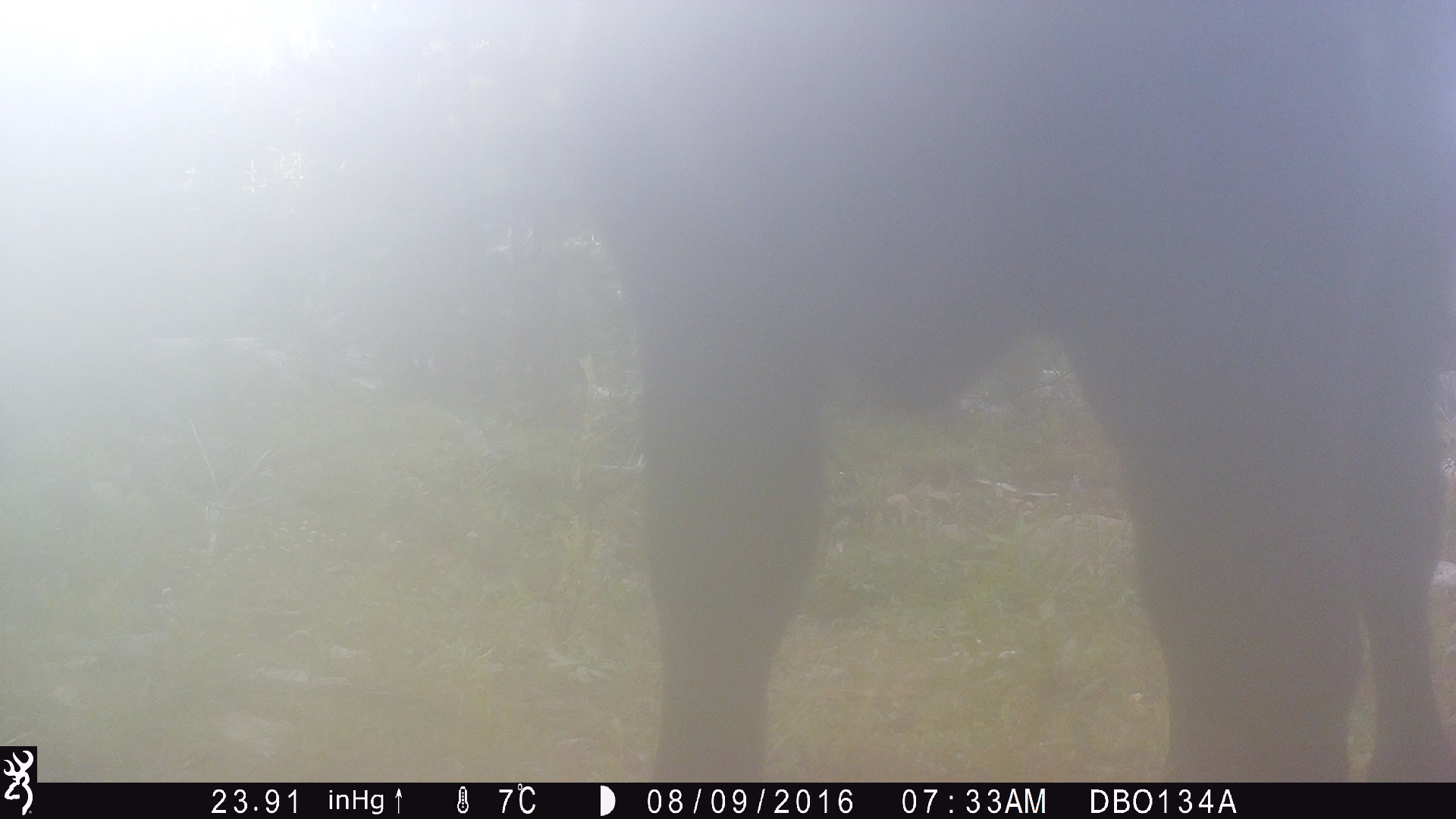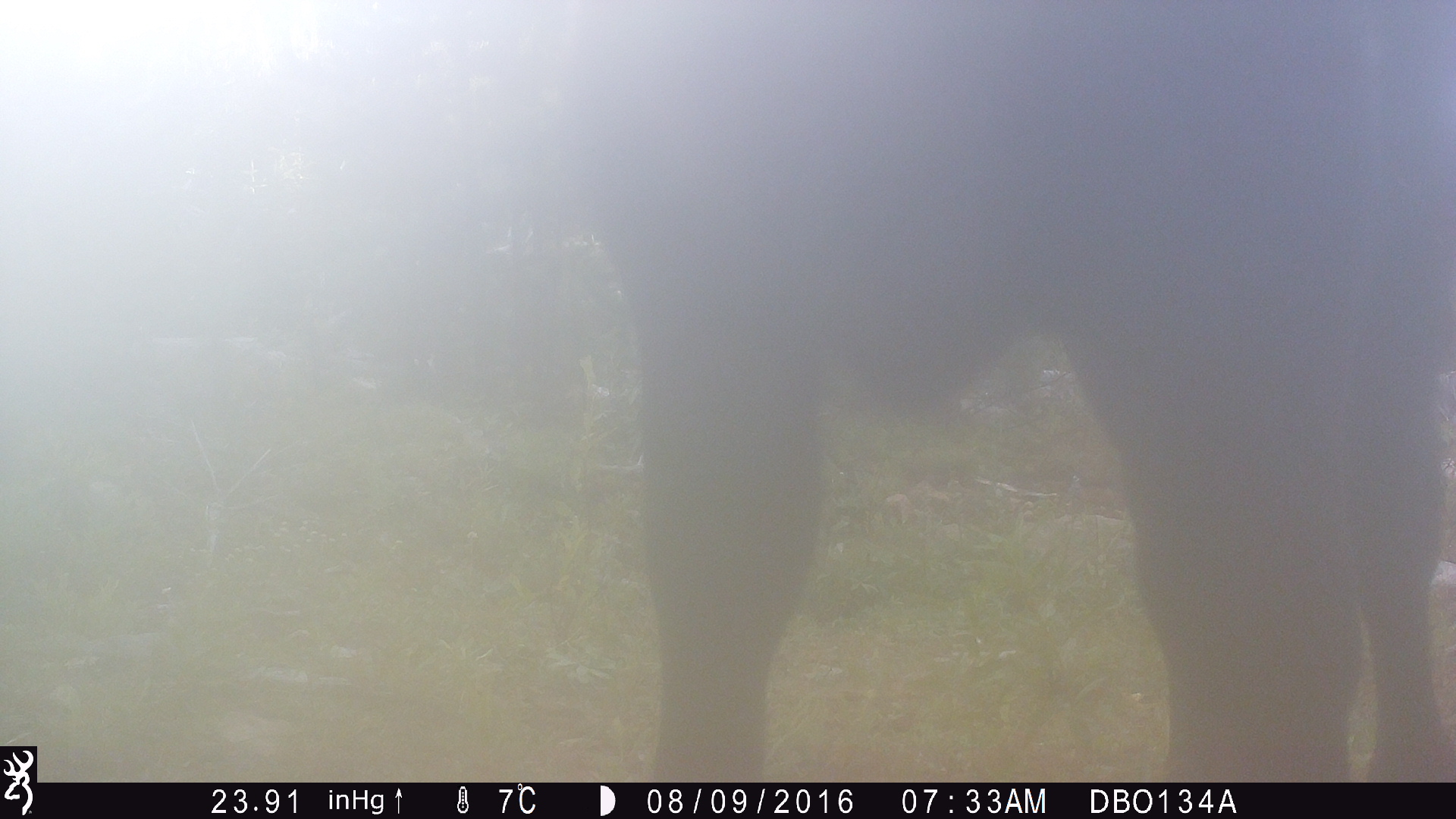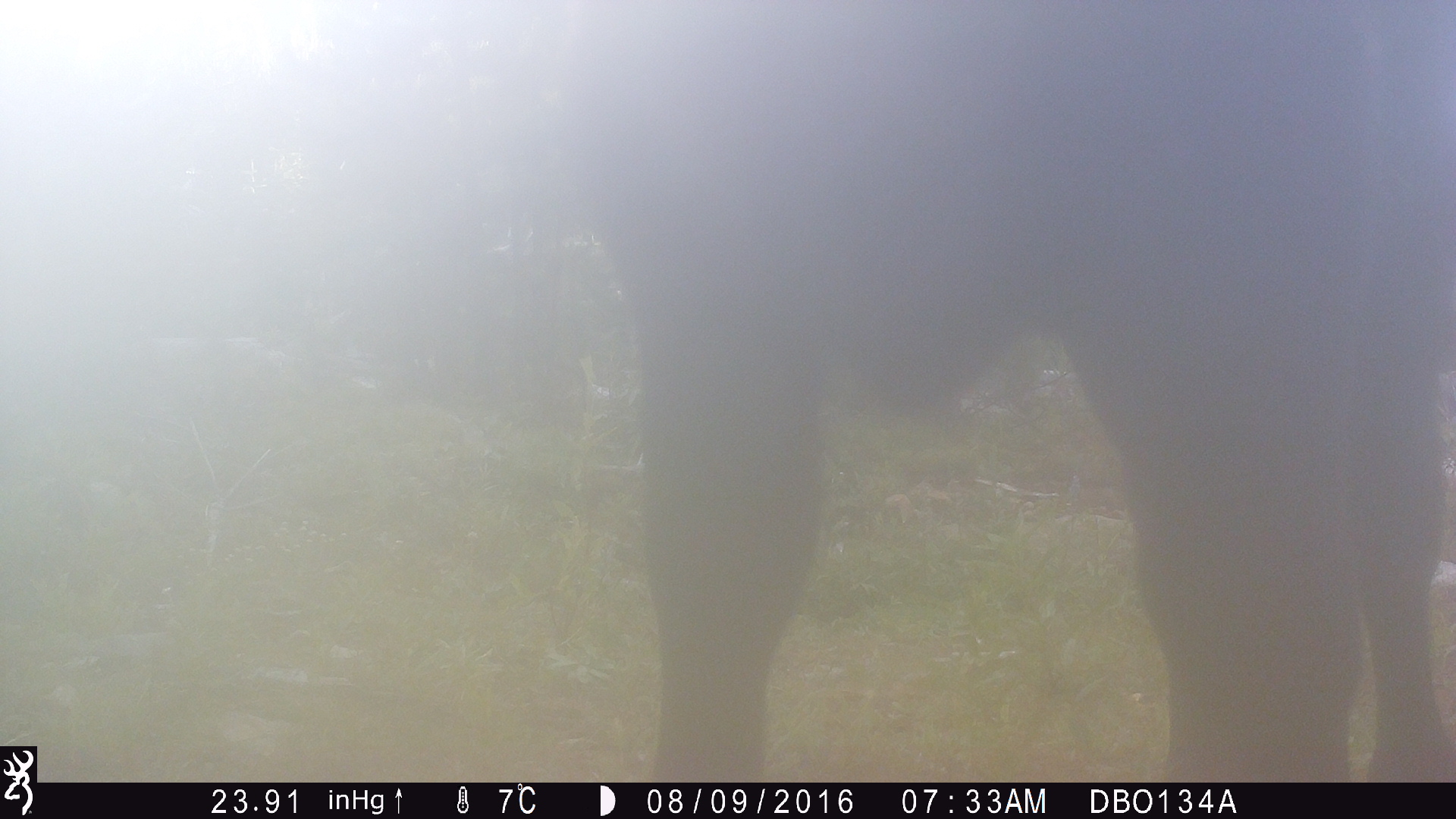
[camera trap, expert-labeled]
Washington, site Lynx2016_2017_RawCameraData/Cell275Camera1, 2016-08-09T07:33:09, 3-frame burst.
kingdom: Animalia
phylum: Chordata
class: Mammalia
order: Artiodactyla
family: Bovidae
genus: Bos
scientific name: Bos taurus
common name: domestic cattle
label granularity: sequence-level